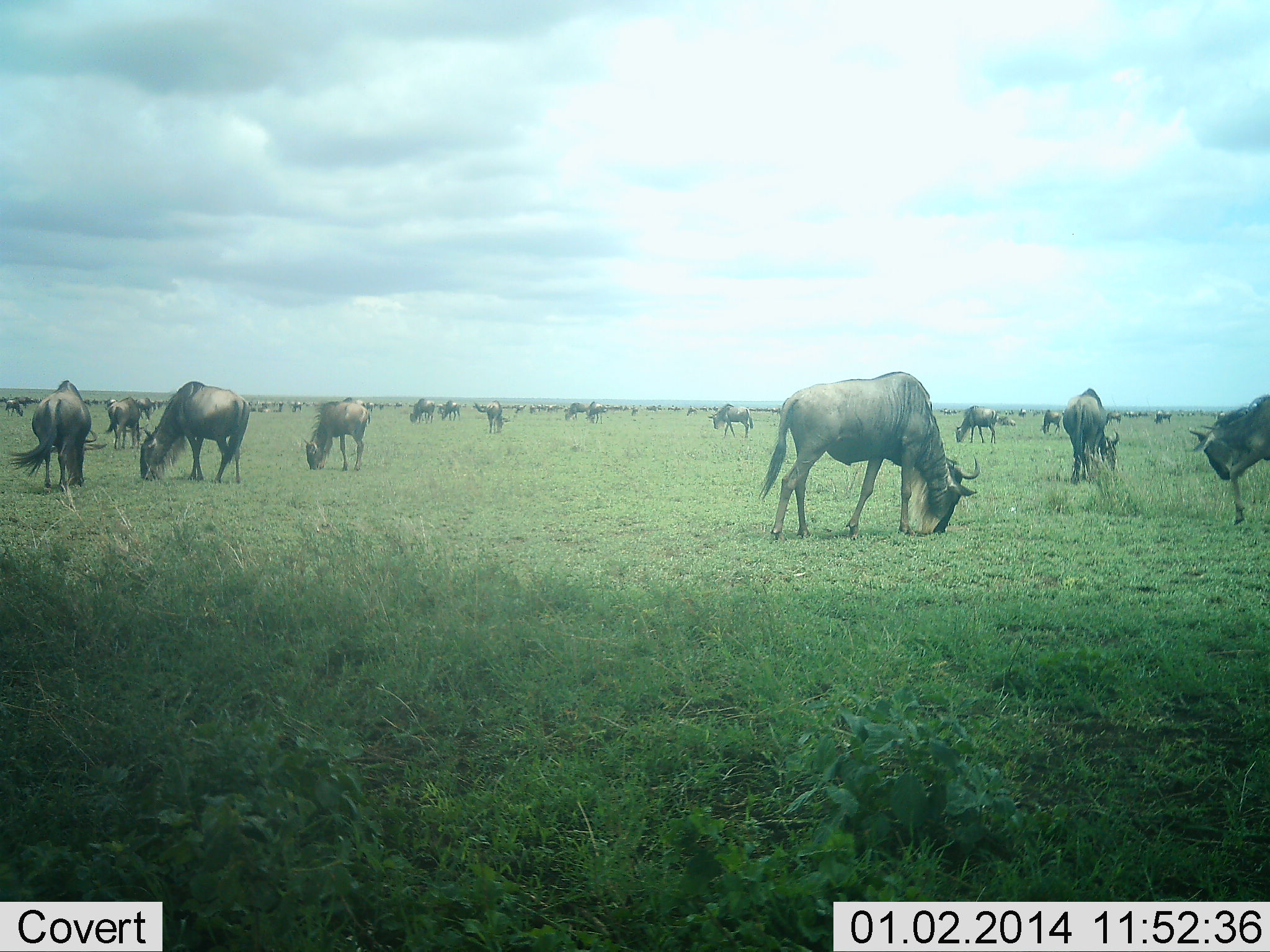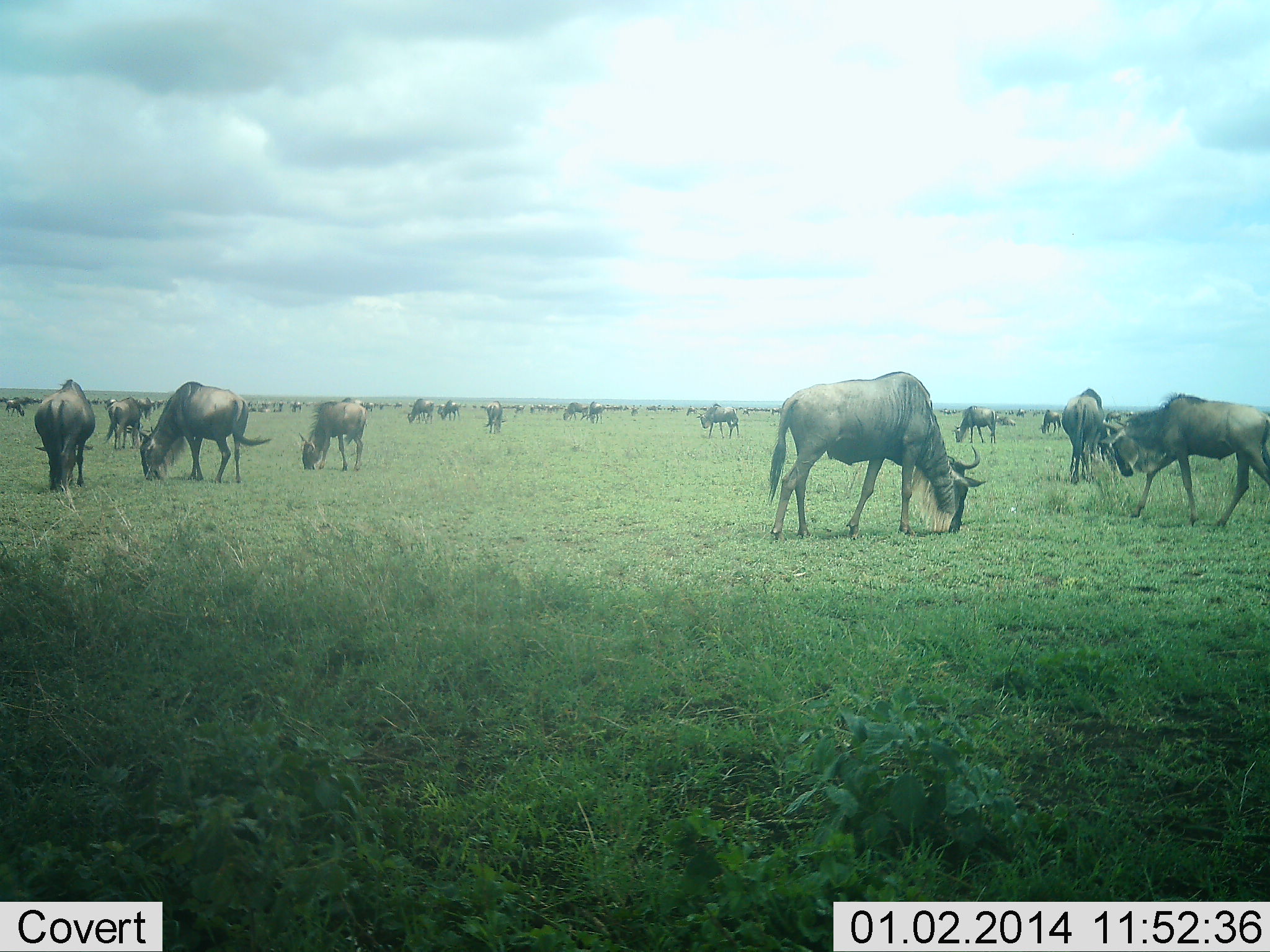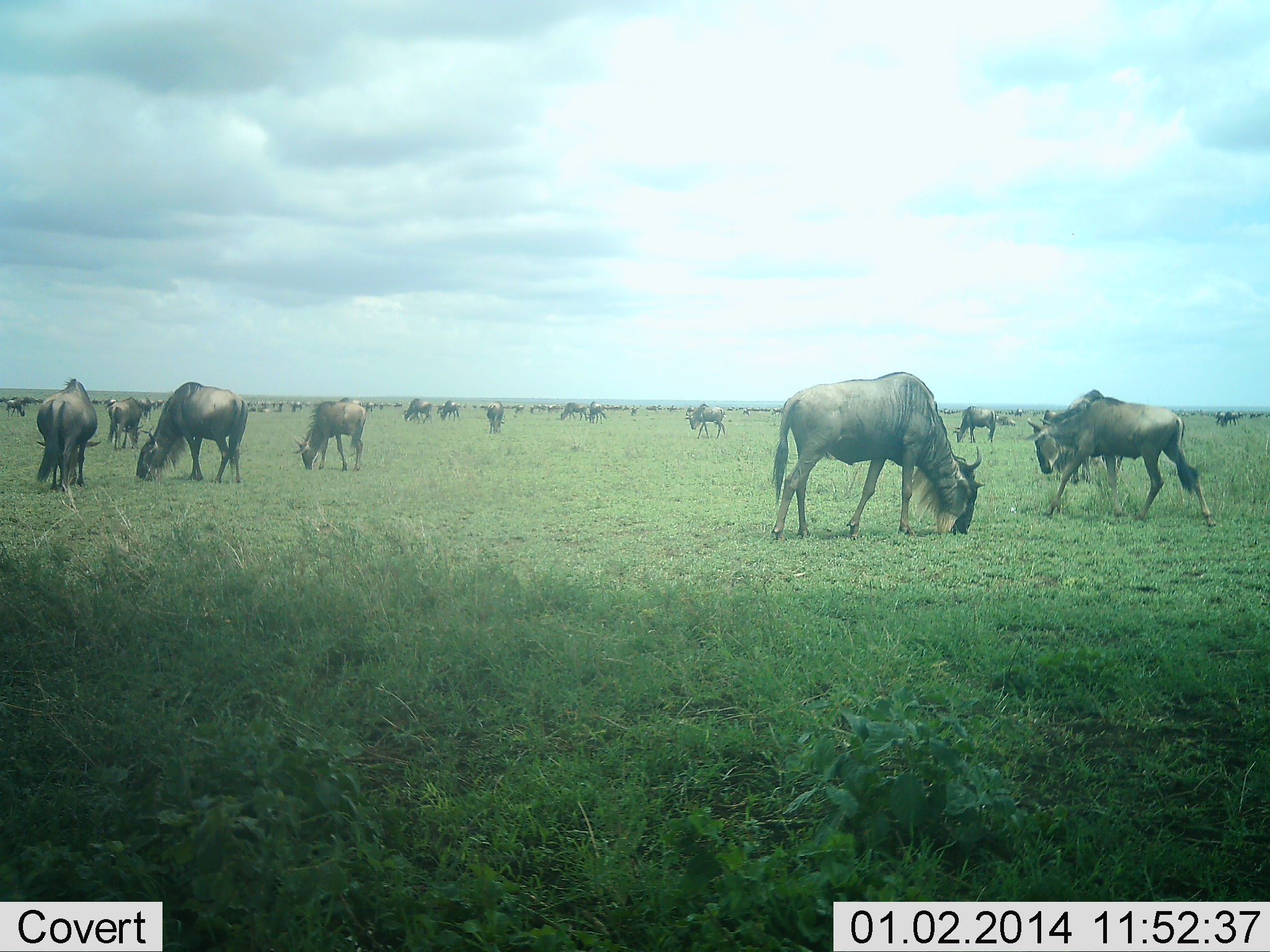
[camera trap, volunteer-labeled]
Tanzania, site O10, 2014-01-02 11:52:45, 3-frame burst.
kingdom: Animalia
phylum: Chordata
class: Mammalia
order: Artiodactyla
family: Bovidae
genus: Connochaetes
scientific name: Connochaetes taurinus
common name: blue wildebeest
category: wildebeest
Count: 11-50.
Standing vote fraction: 30%.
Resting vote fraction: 10%.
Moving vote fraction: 50%.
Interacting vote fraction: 10%.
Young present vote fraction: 0%.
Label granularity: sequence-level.